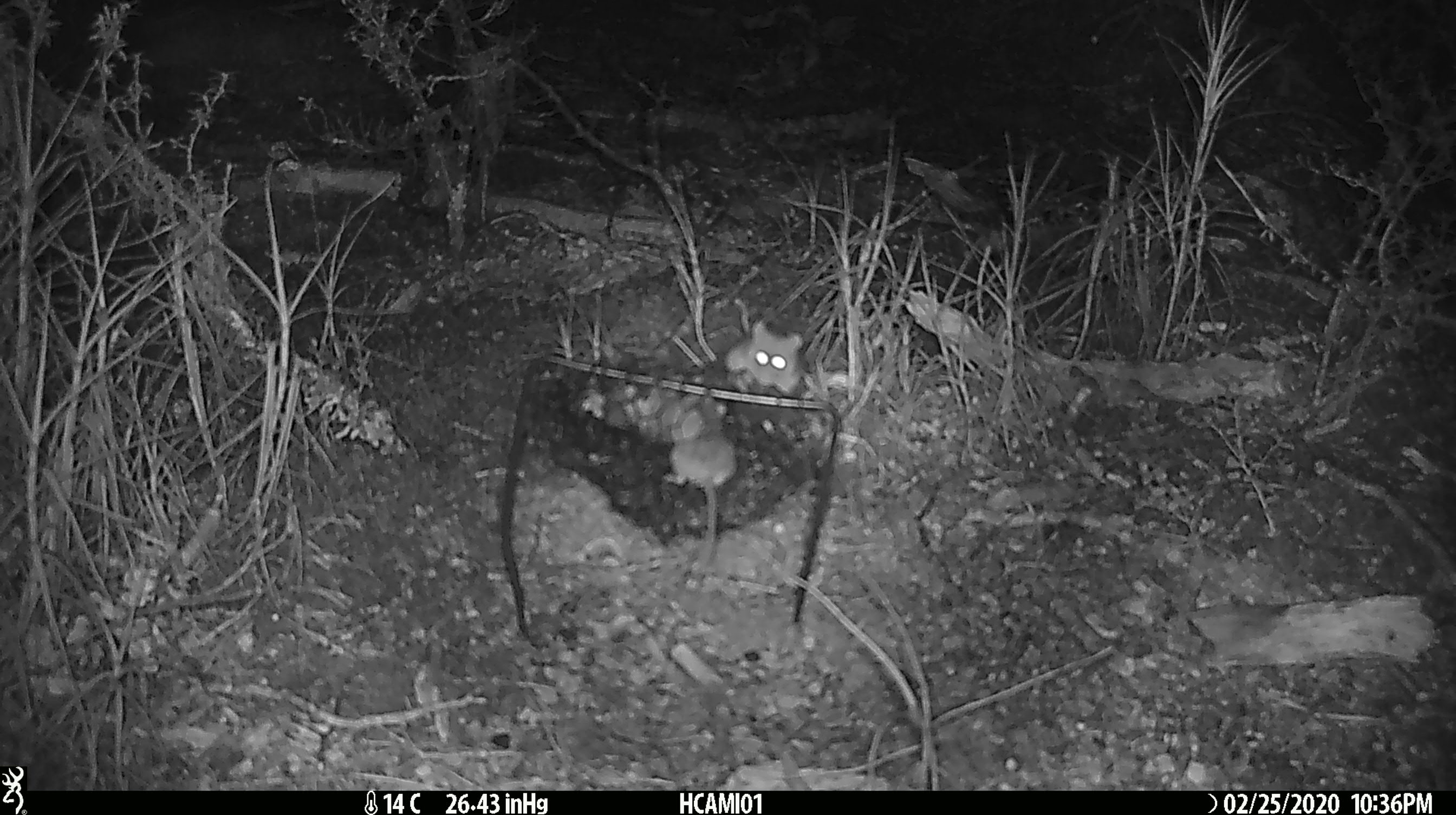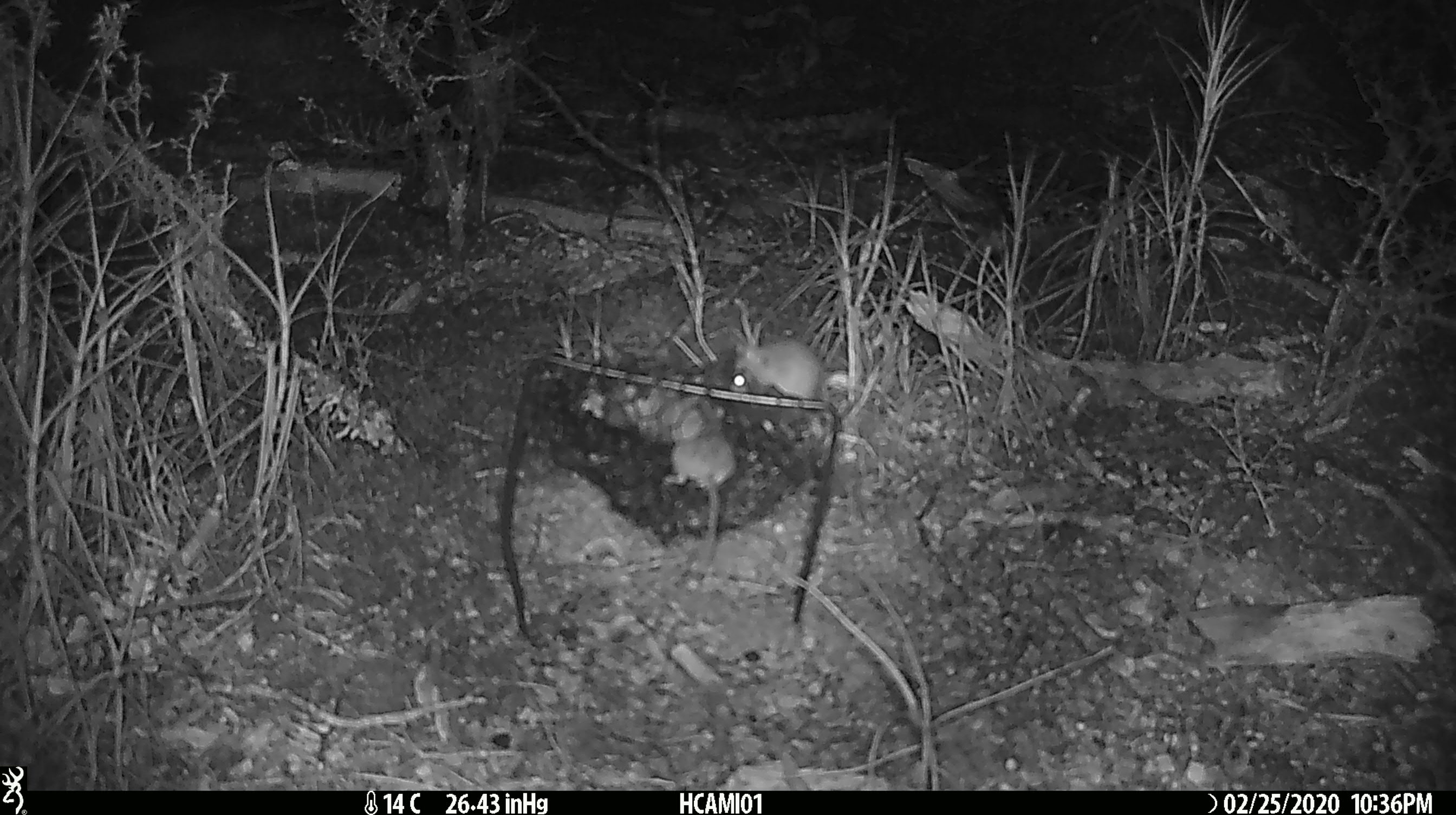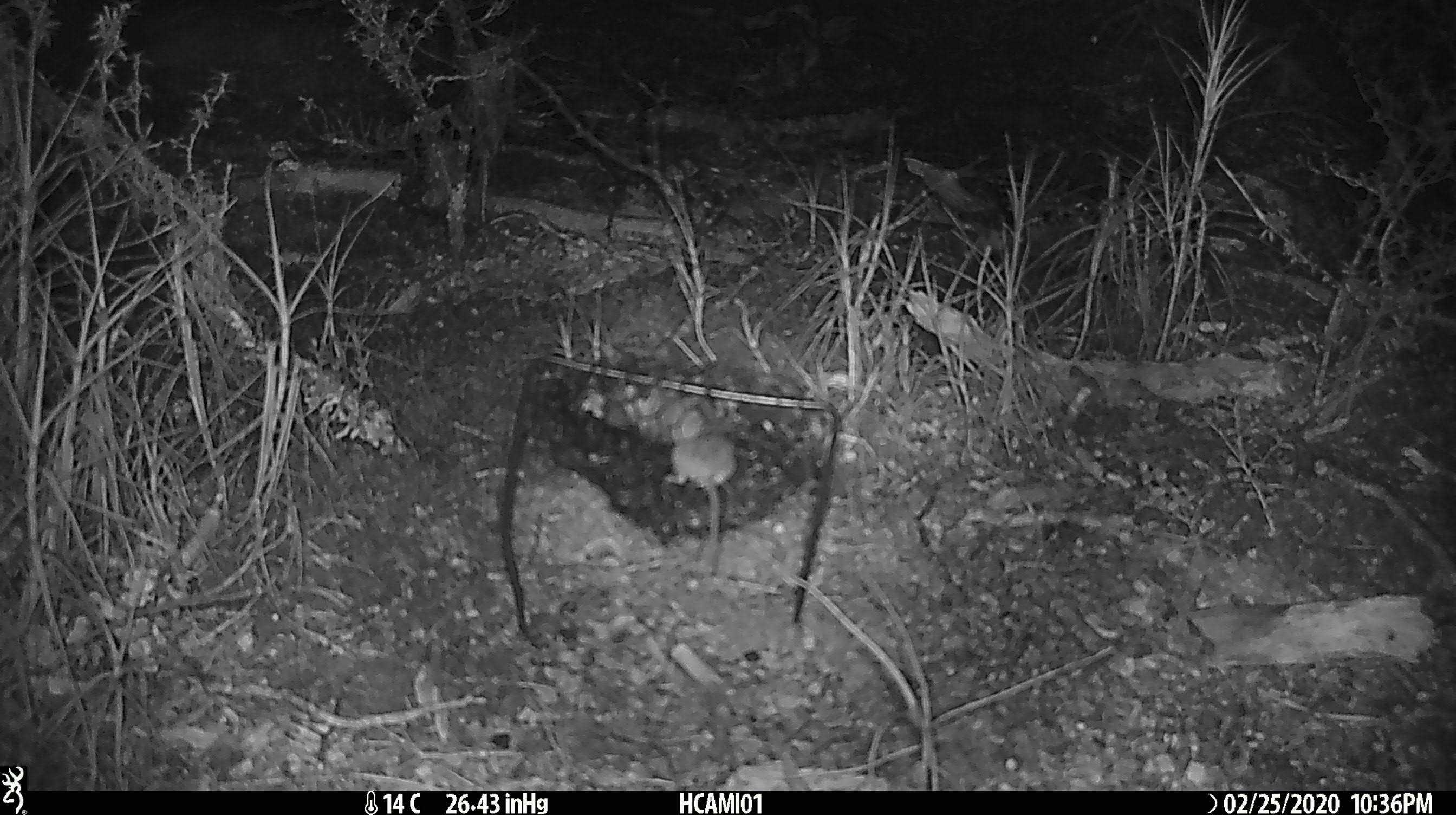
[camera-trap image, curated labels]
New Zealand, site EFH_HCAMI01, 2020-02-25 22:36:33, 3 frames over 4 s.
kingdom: Animalia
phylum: Chordata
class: Mammalia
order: Rodentia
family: Muridae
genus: Mus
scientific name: Mus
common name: mouse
Mouse (Mus).